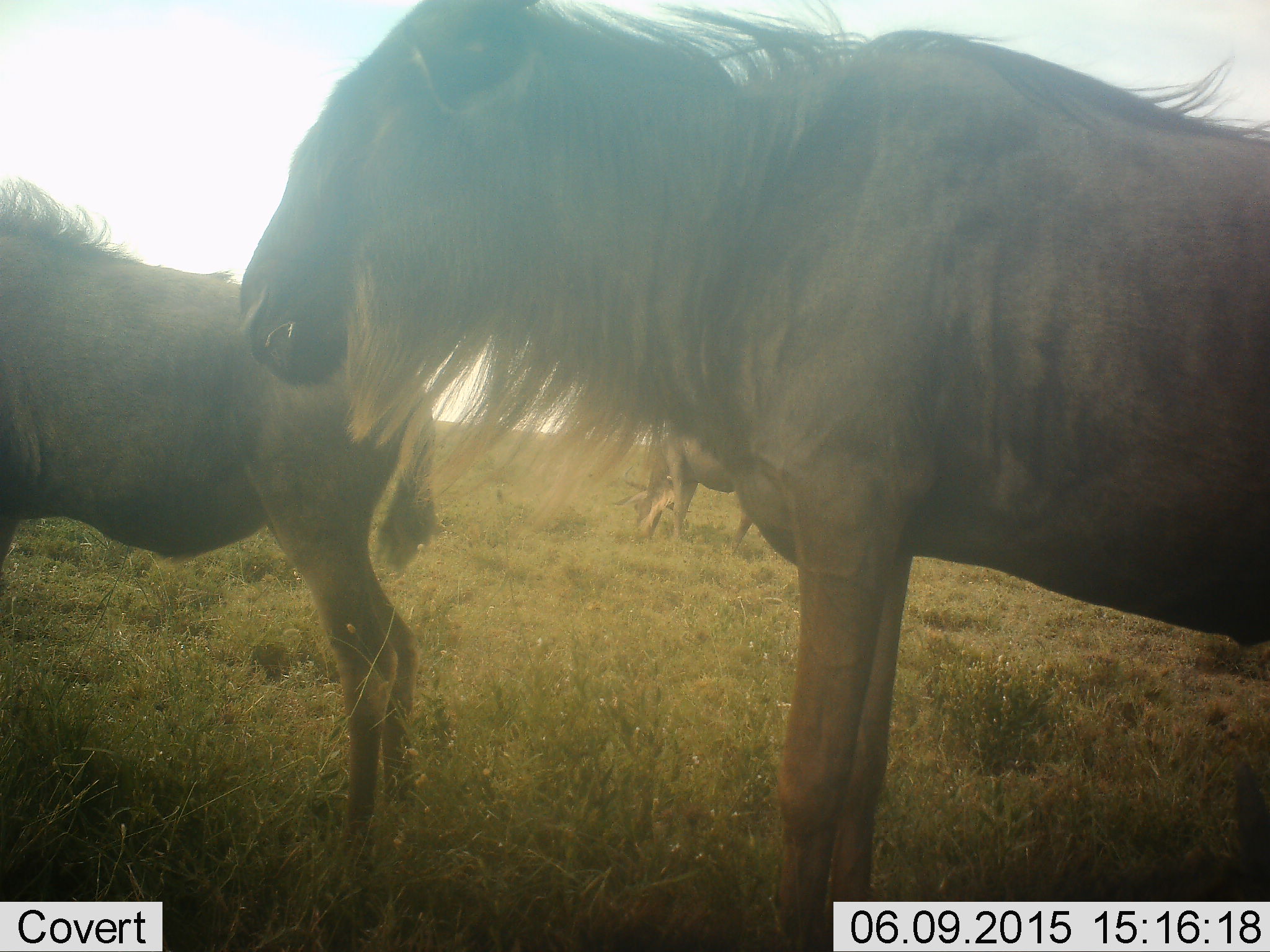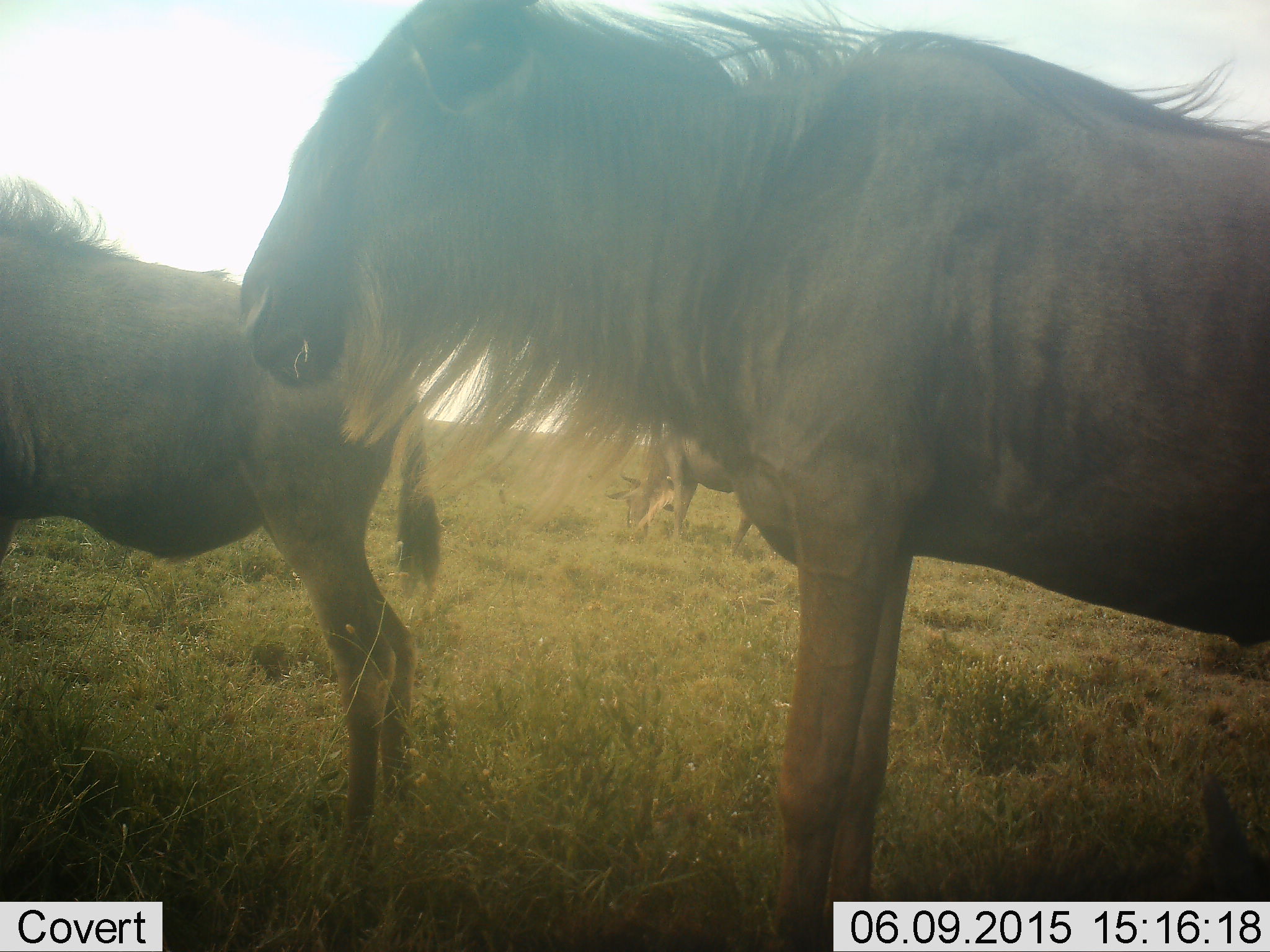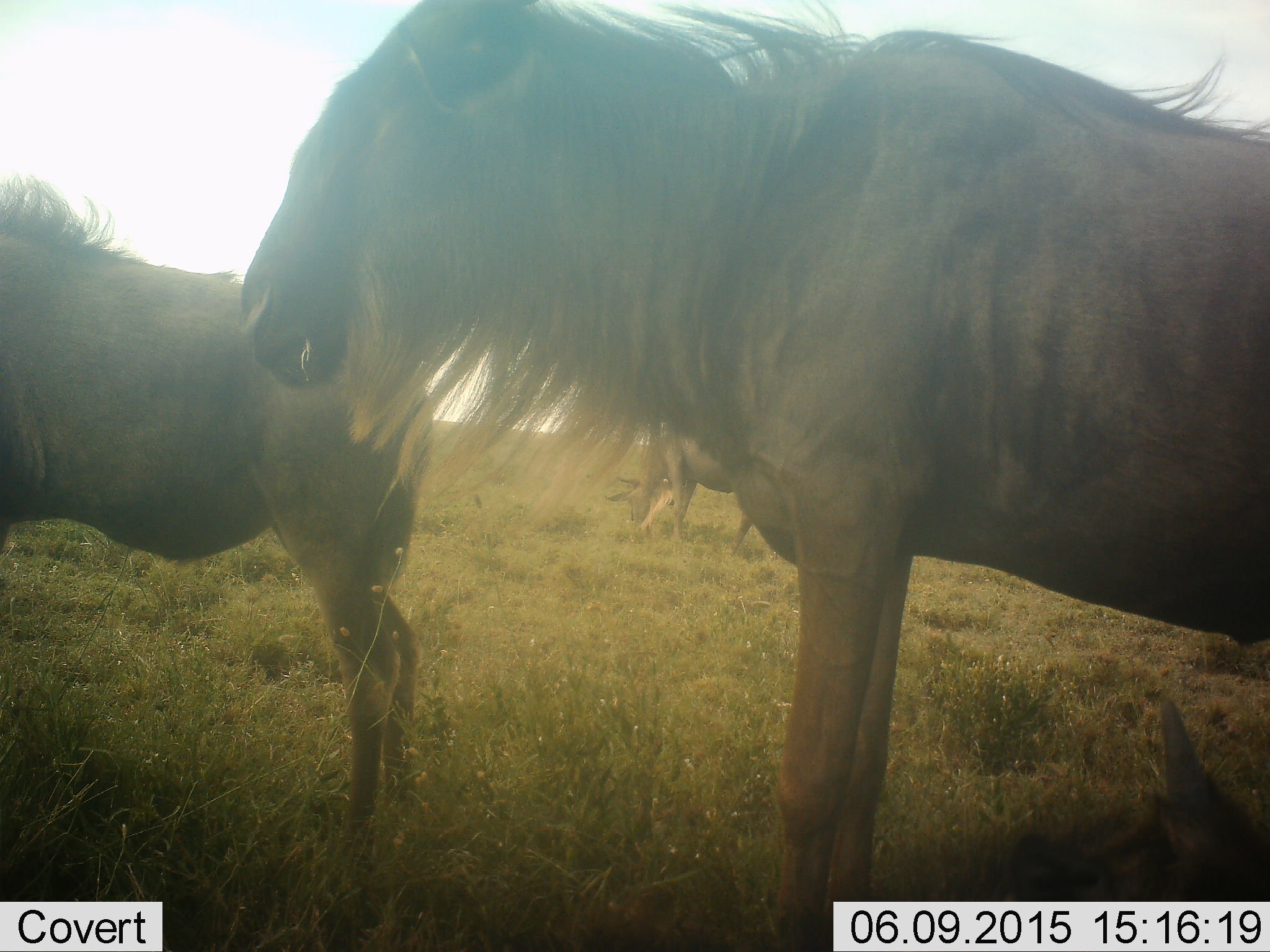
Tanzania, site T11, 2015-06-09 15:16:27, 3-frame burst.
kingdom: Animalia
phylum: Chordata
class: Mammalia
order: Artiodactyla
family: Bovidae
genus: Connochaetes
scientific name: Connochaetes taurinus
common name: blue wildebeest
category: wildebeest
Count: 3.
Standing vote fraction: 90%.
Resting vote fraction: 30%.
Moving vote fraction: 0%.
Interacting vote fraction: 0%.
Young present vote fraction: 20%.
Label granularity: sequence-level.